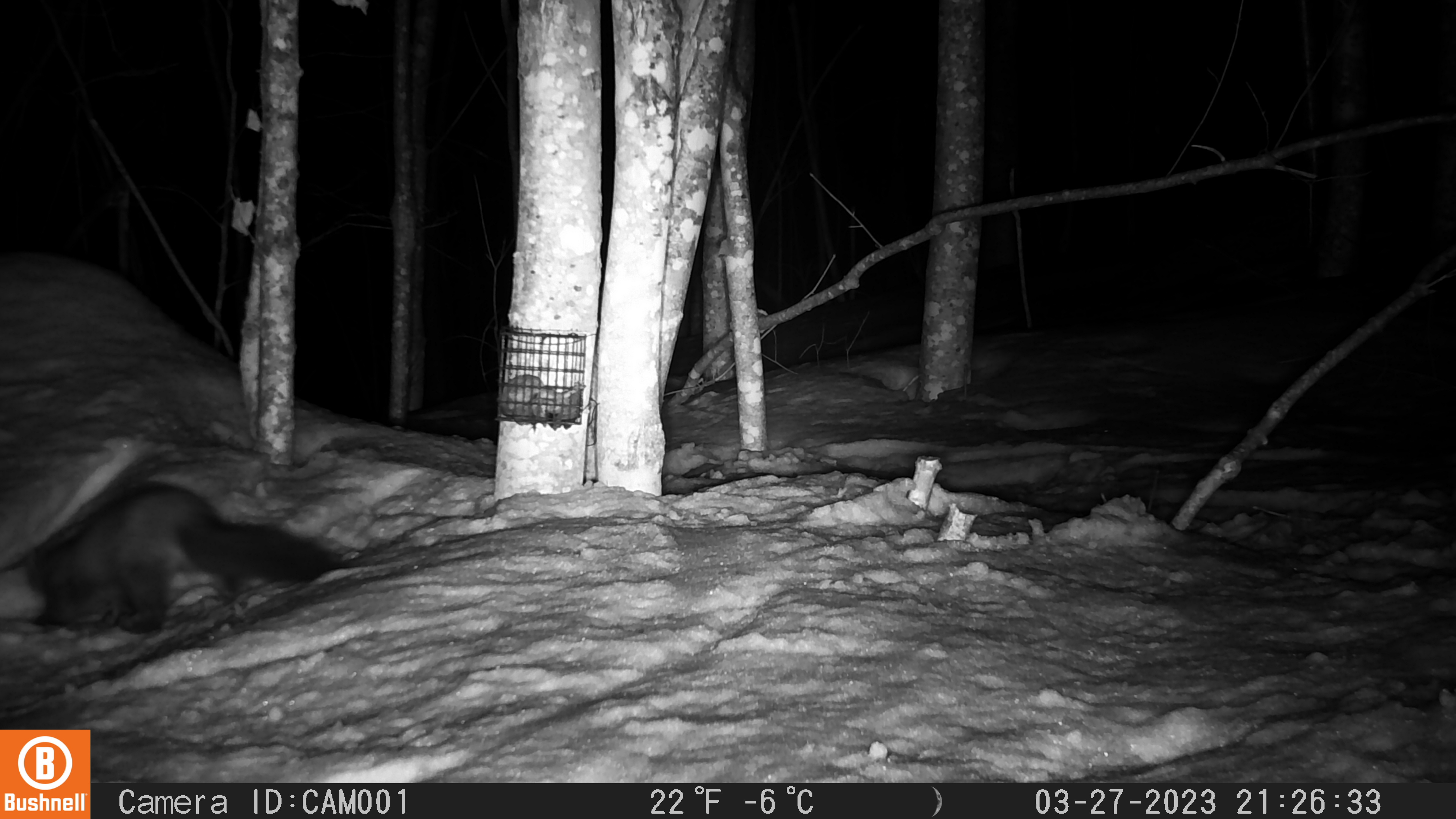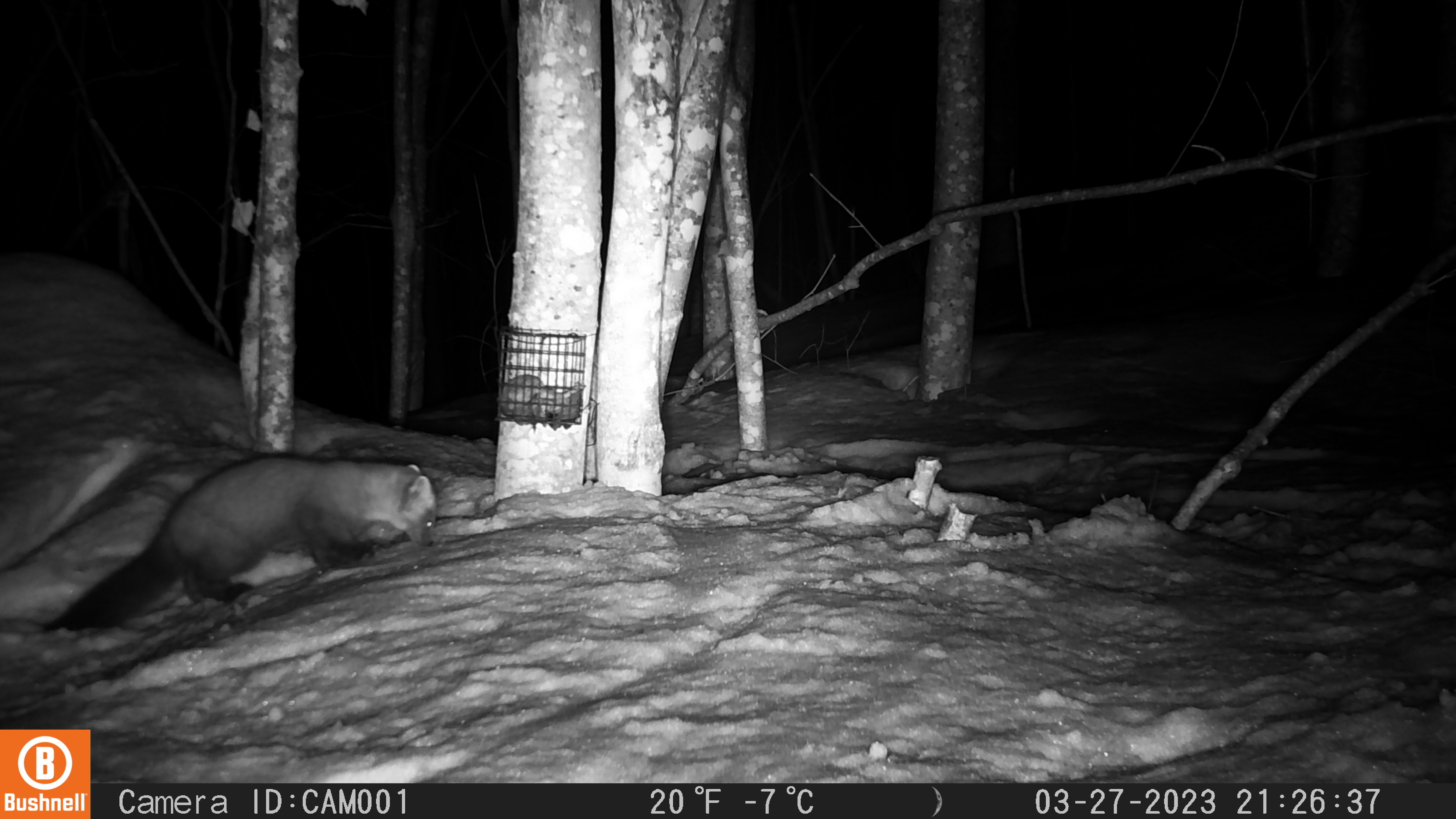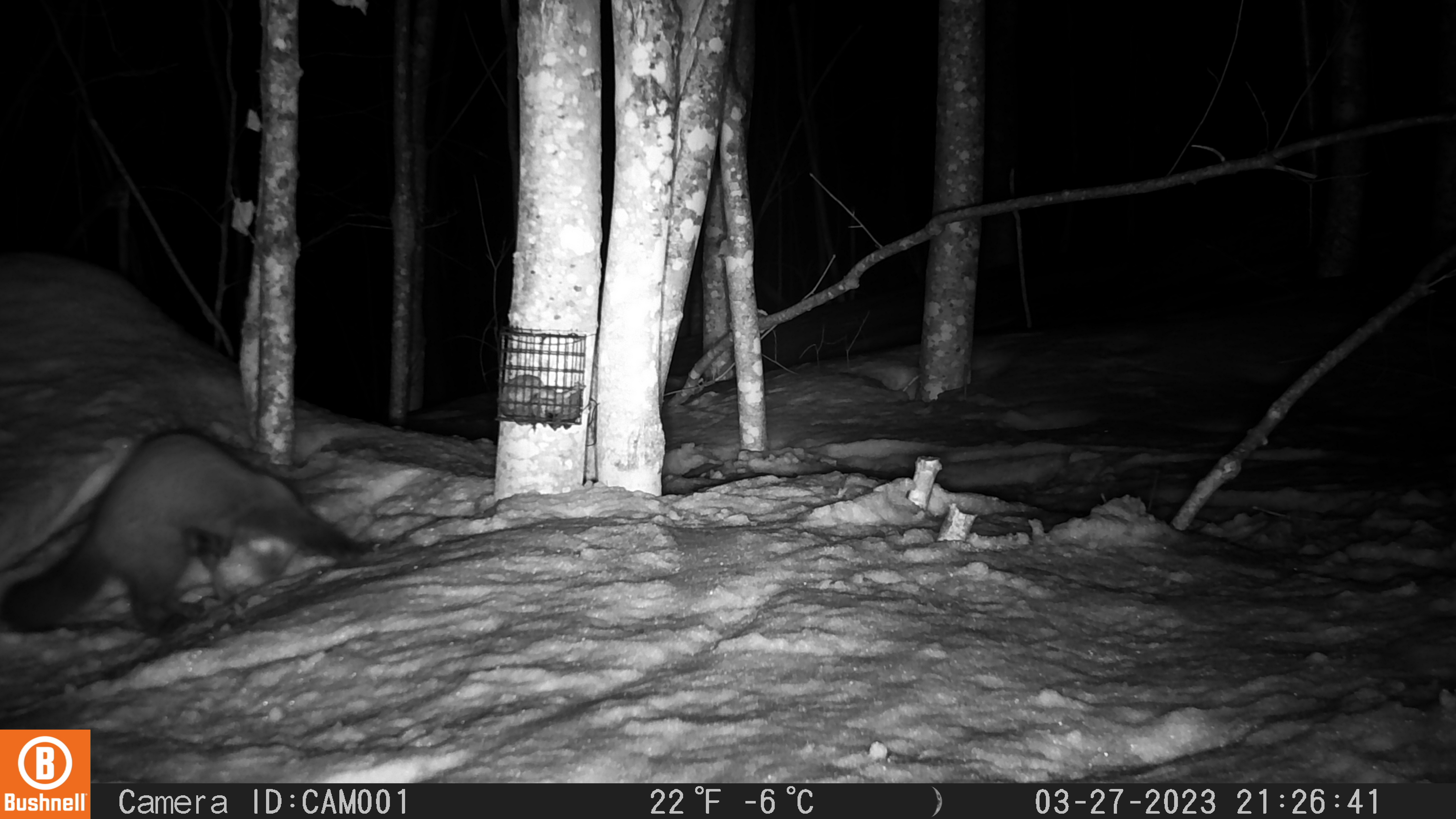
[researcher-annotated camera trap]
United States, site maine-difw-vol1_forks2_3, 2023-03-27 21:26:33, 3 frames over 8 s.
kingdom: Animalia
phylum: Chordata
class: Mammalia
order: Carnivora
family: Mustelidae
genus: Martes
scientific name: Martes americana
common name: american marten